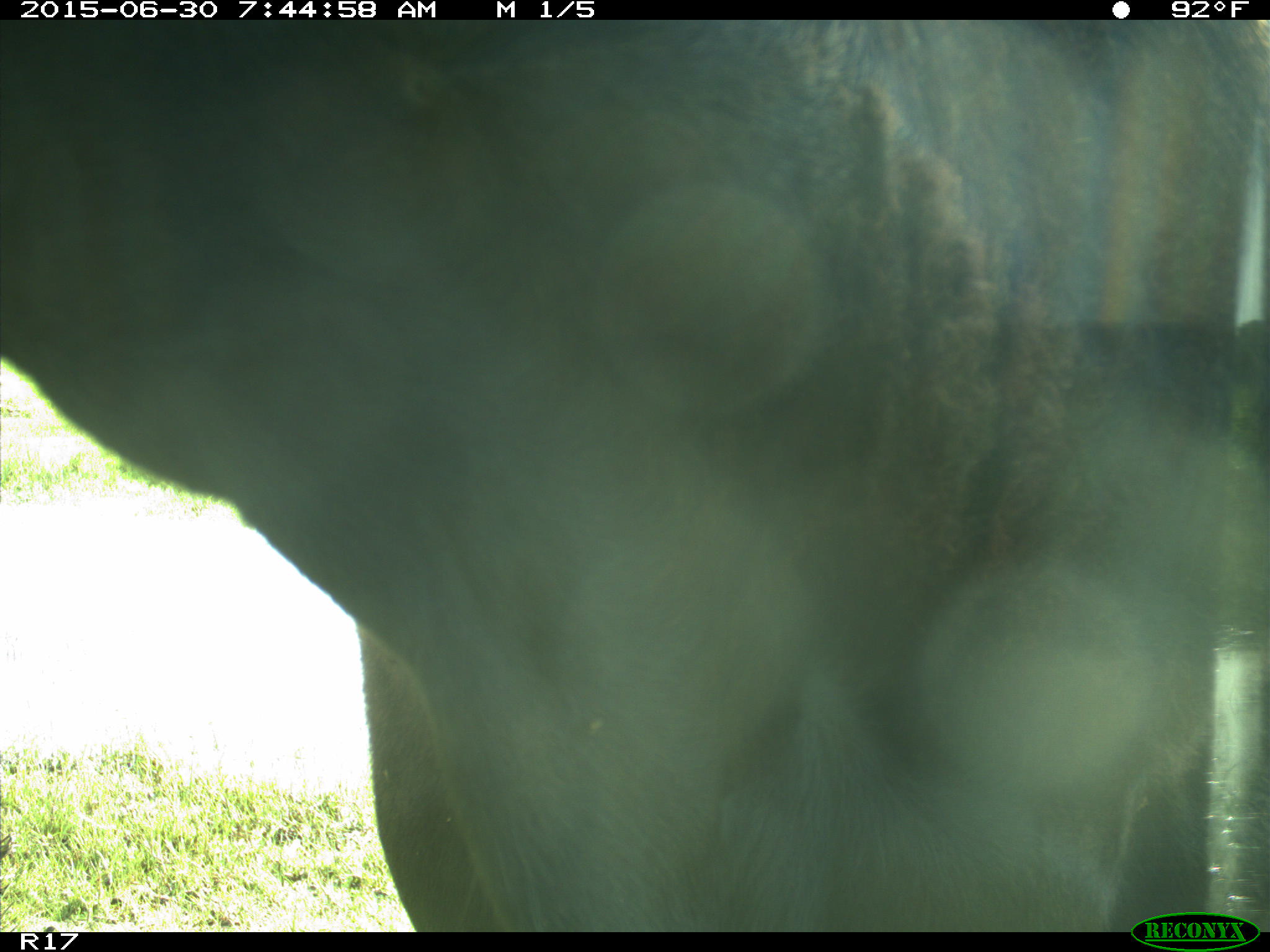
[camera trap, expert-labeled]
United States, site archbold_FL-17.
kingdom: Animalia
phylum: Chordata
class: Mammalia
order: Artiodactyla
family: Bovidae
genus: Bos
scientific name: Bos taurus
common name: domestic cow